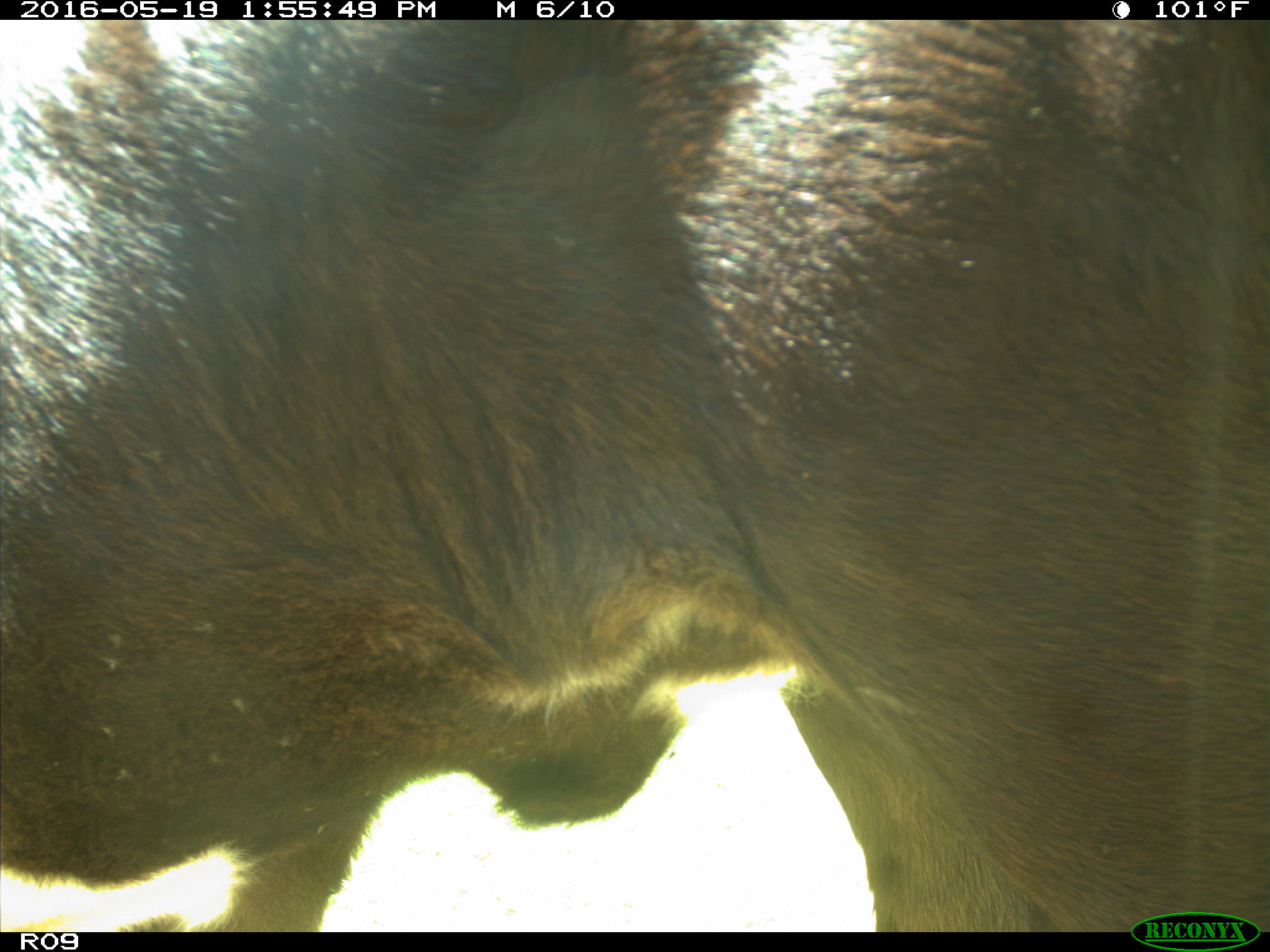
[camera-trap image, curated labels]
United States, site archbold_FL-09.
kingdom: Animalia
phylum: Chordata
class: Mammalia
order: Artiodactyla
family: Bovidae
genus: Bos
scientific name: Bos taurus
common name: domestic cow